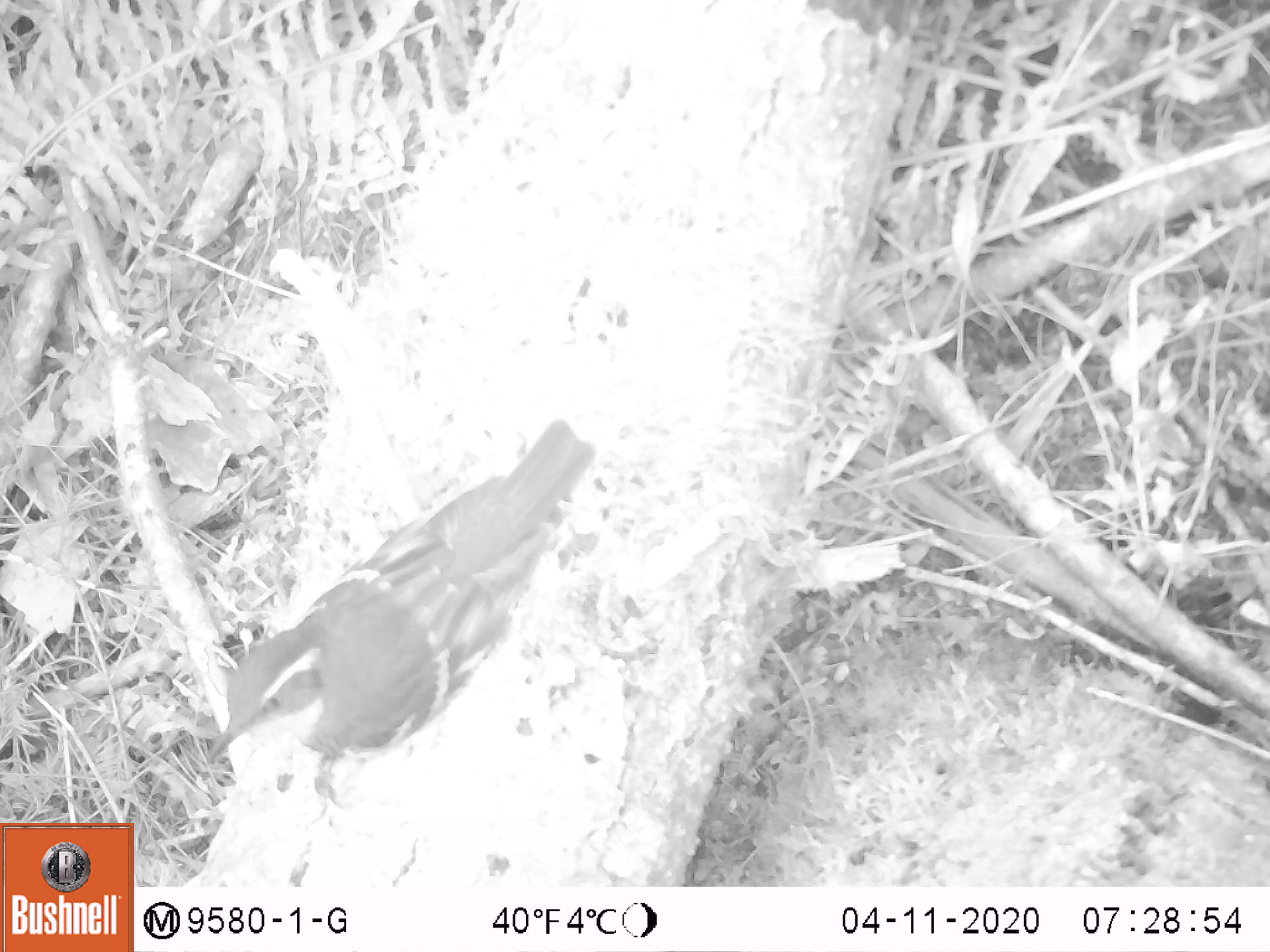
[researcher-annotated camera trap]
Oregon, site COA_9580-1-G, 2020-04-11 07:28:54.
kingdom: Animalia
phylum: Chordata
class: Aves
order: Passeriformes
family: Turdidae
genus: Ixoreus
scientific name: Ixoreus naevius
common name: varied thrush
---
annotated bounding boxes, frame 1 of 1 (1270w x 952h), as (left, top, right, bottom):
varied thrush: (210, 417, 595, 770)